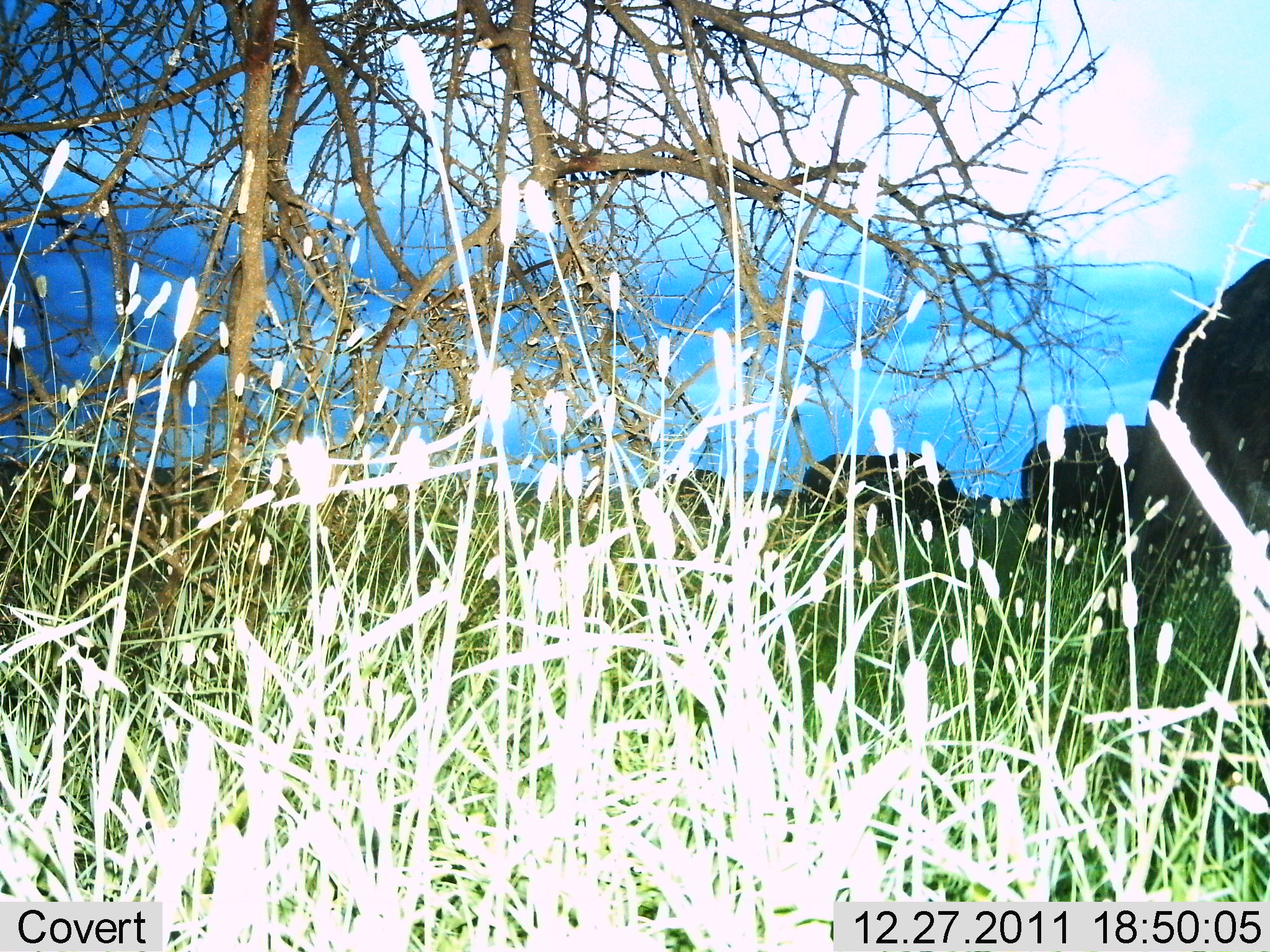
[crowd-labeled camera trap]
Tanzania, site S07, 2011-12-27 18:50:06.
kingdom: Animalia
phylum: Chordata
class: Mammalia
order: Artiodactyla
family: Bovidae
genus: Syncerus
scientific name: Syncerus caffer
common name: cape buffalo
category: buffalo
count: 3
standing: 33%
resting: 0%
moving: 17%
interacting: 0%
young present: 0%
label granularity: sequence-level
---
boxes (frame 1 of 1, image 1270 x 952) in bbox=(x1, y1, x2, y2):
animal: bbox=(1078, 255, 1270, 687); bbox=(1018, 421, 1148, 559); bbox=(798, 449, 979, 547)